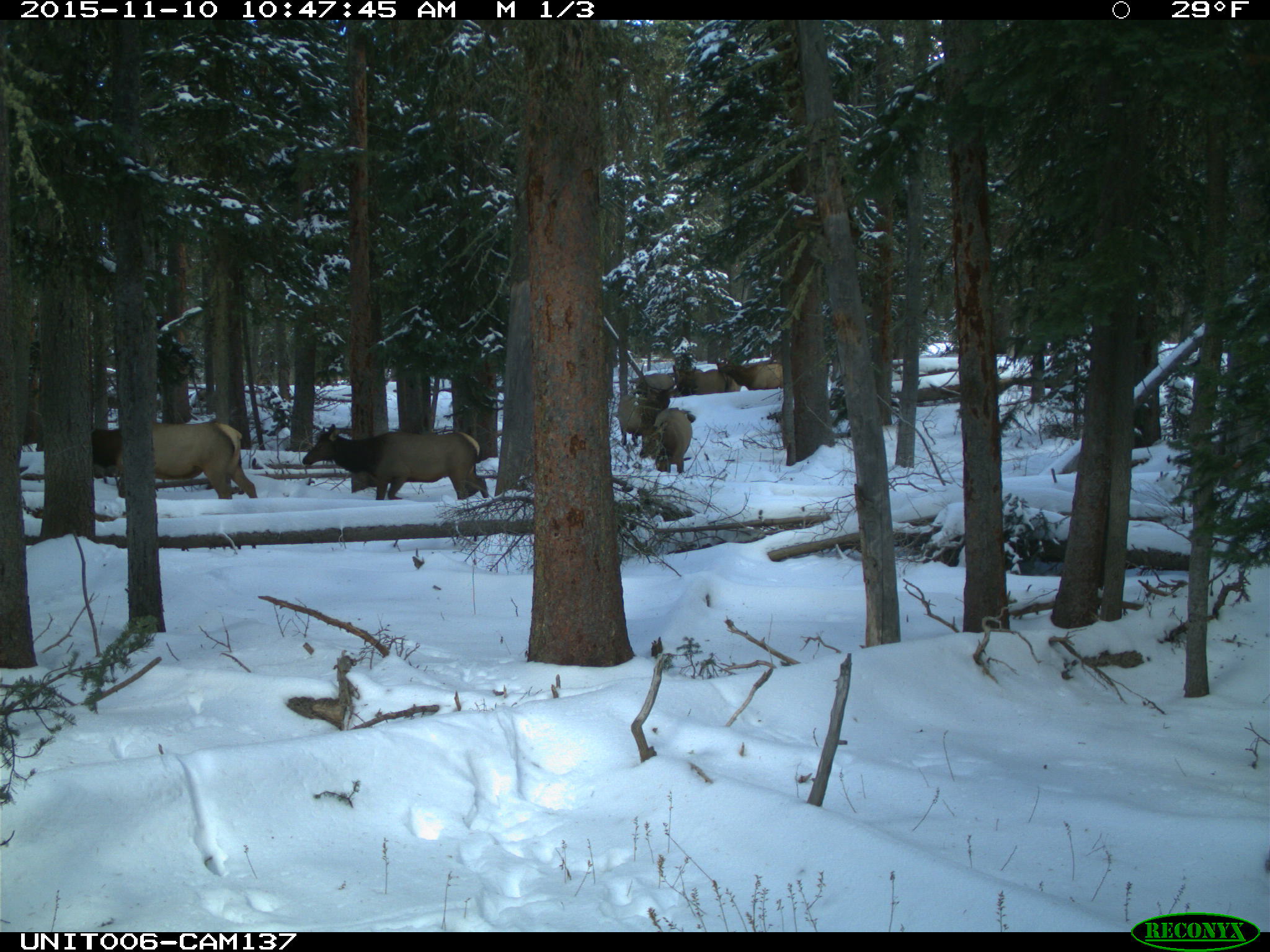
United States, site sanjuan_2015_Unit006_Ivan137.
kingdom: Animalia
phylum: Chordata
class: Mammalia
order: Artiodactyla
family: Cervidae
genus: Cervus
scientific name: Cervus elaphus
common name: red deer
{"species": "Cervus elaphus (red deer)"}